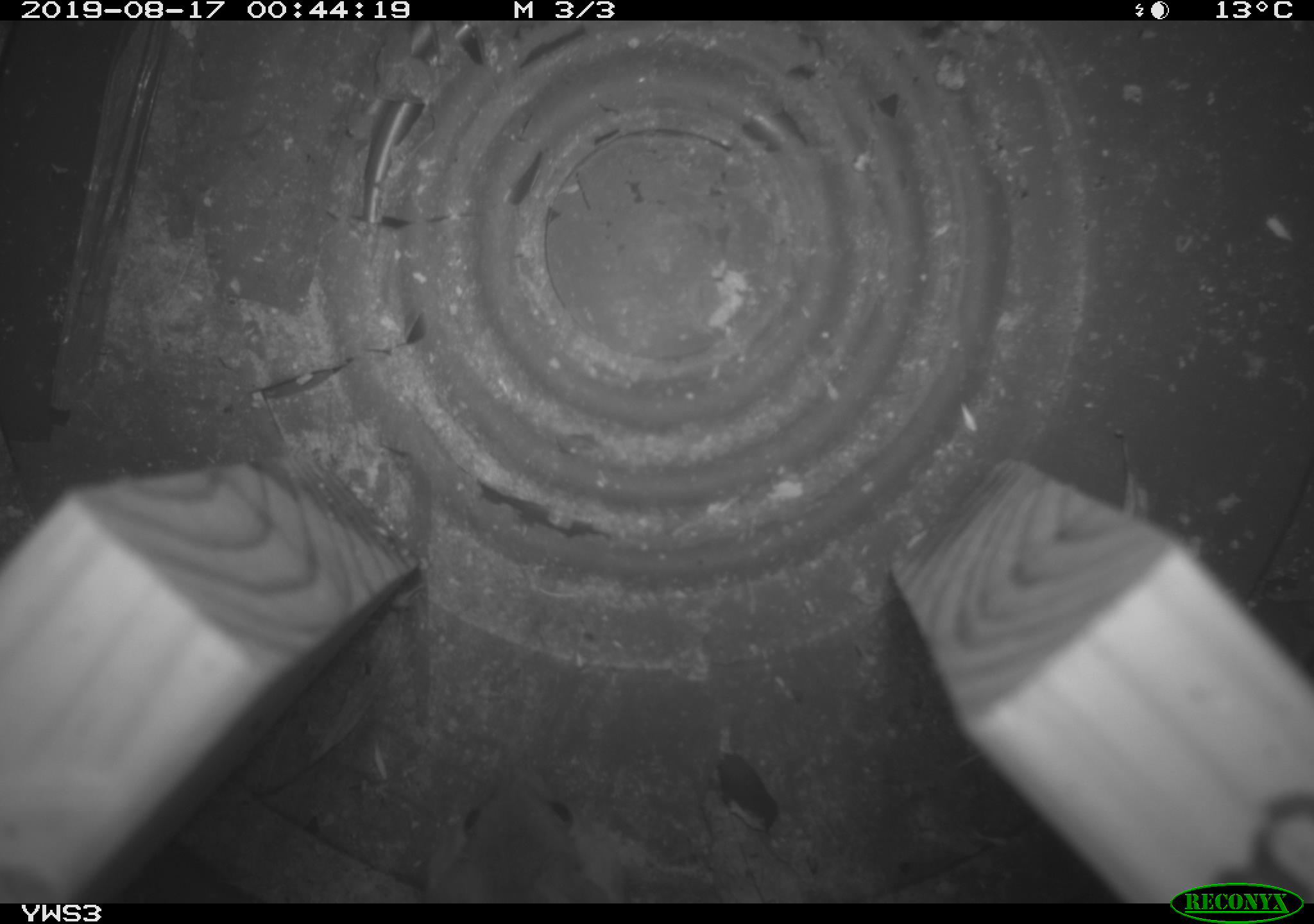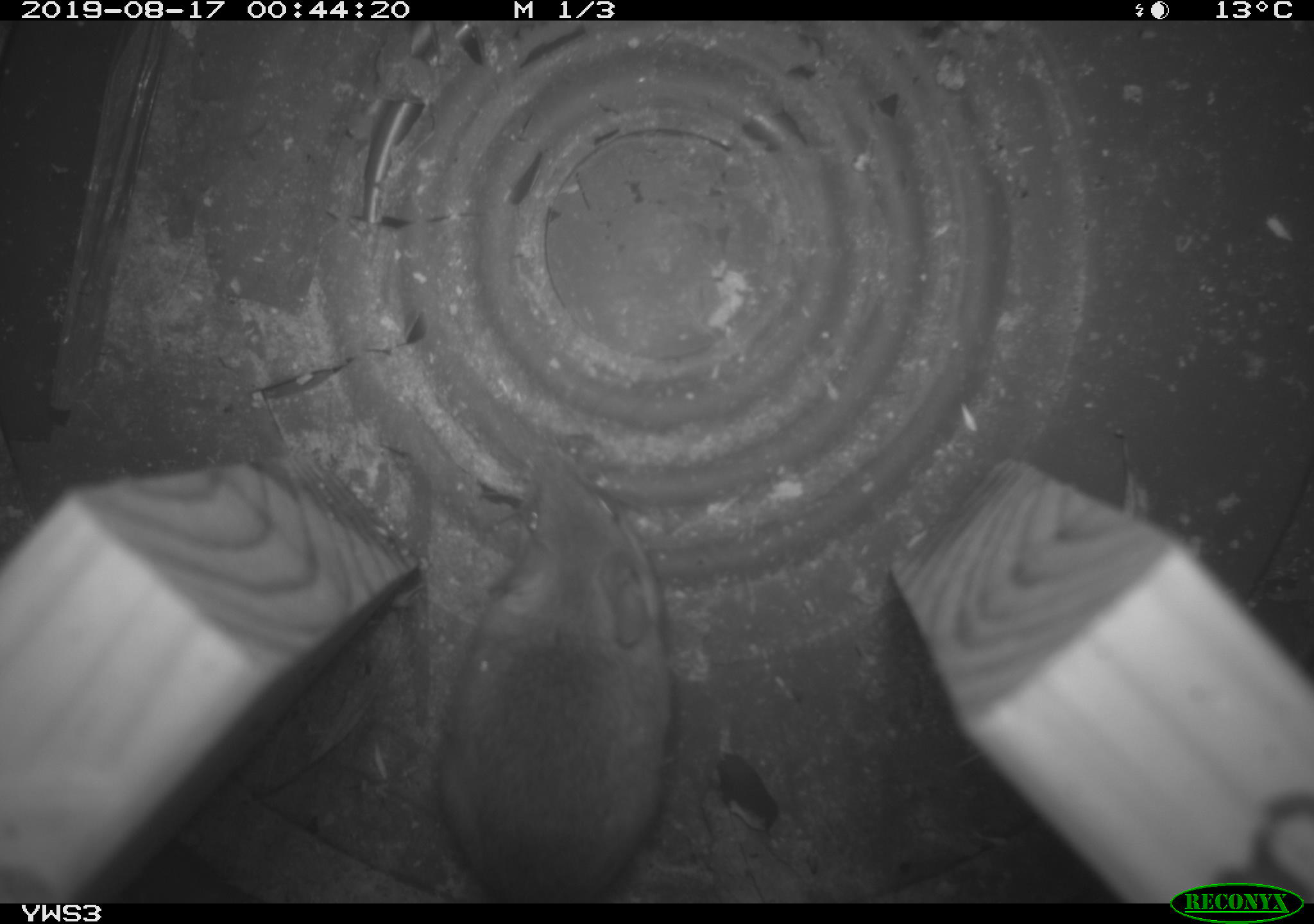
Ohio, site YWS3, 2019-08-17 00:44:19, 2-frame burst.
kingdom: Animalia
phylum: Chordata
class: Mammalia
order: Rodentia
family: Cricetidae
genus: Peromyscus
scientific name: Peromyscus leucopus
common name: white-footed mouse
White-footed mouse (Peromyscus leucopus).